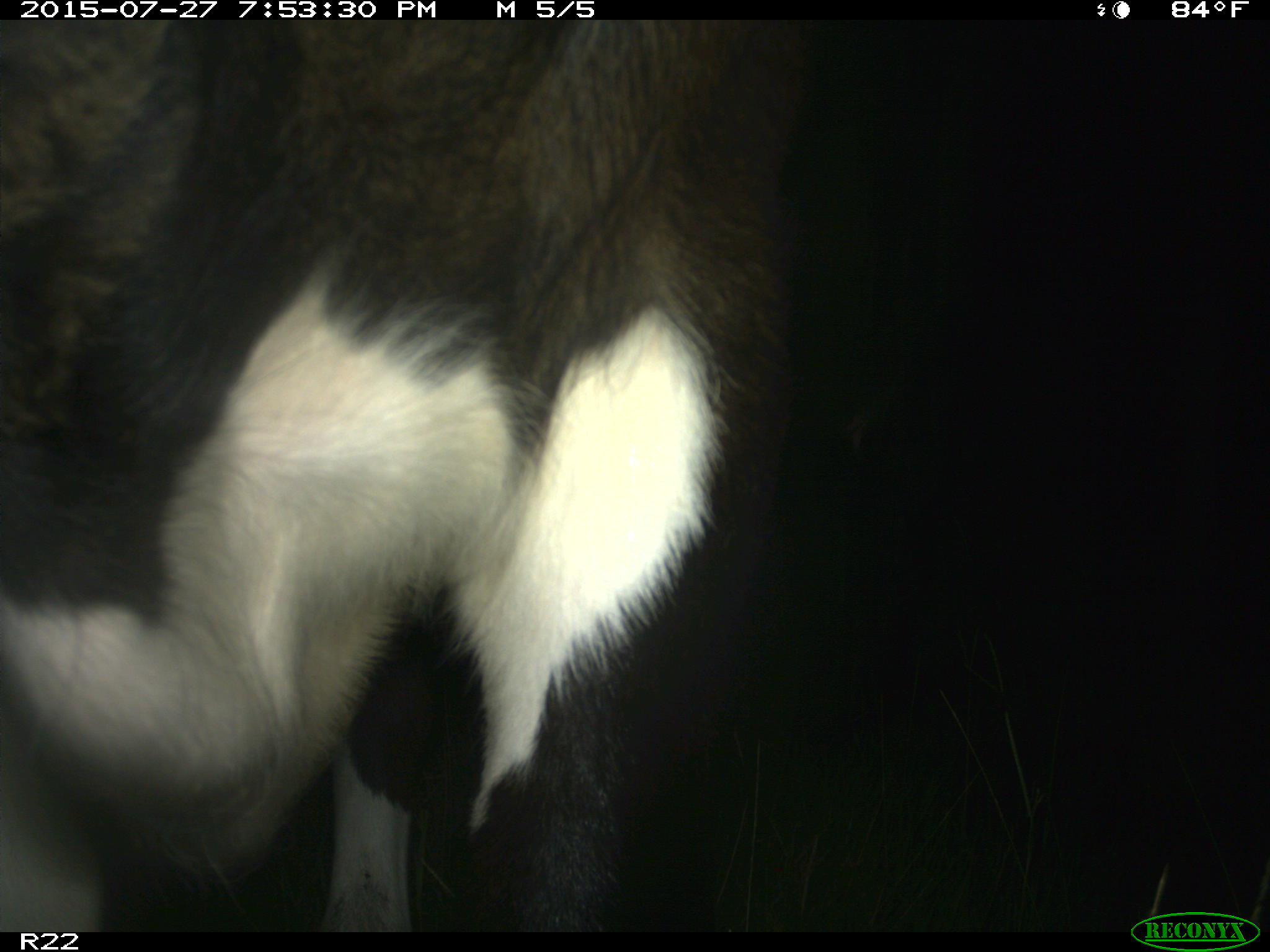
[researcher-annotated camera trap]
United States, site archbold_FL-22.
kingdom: Animalia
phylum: Chordata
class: Mammalia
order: Artiodactyla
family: Bovidae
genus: Bos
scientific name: Bos taurus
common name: domestic cow